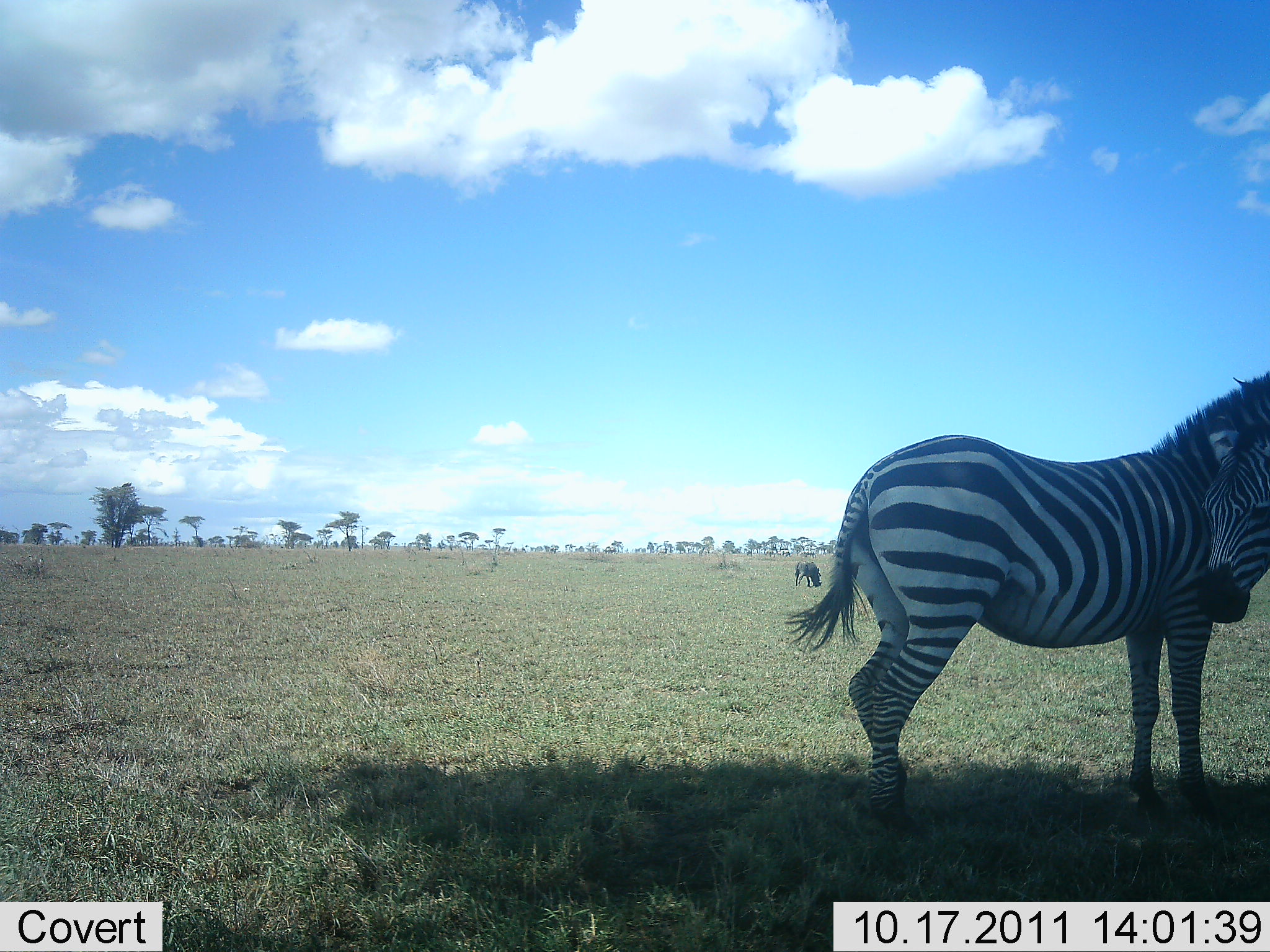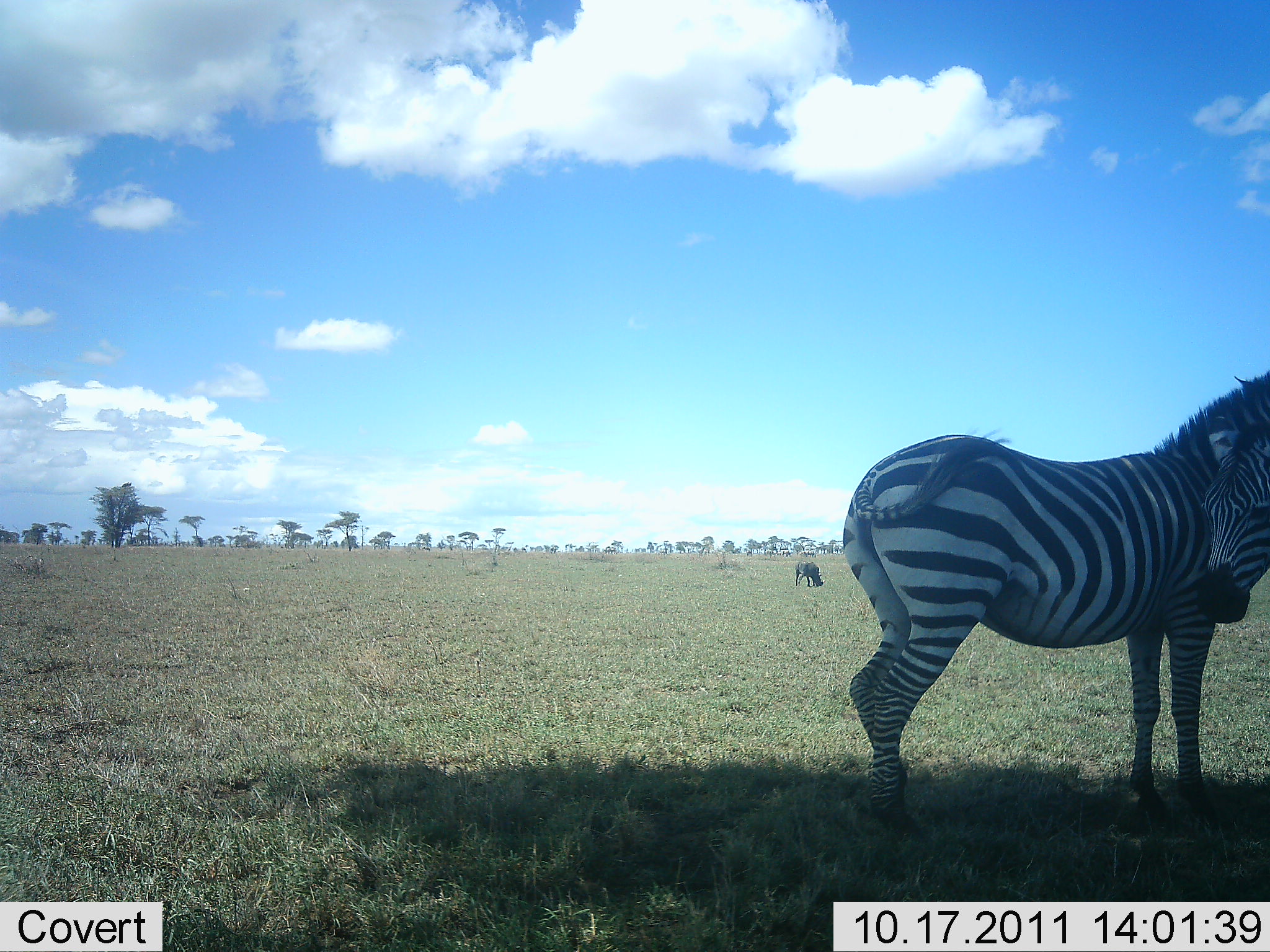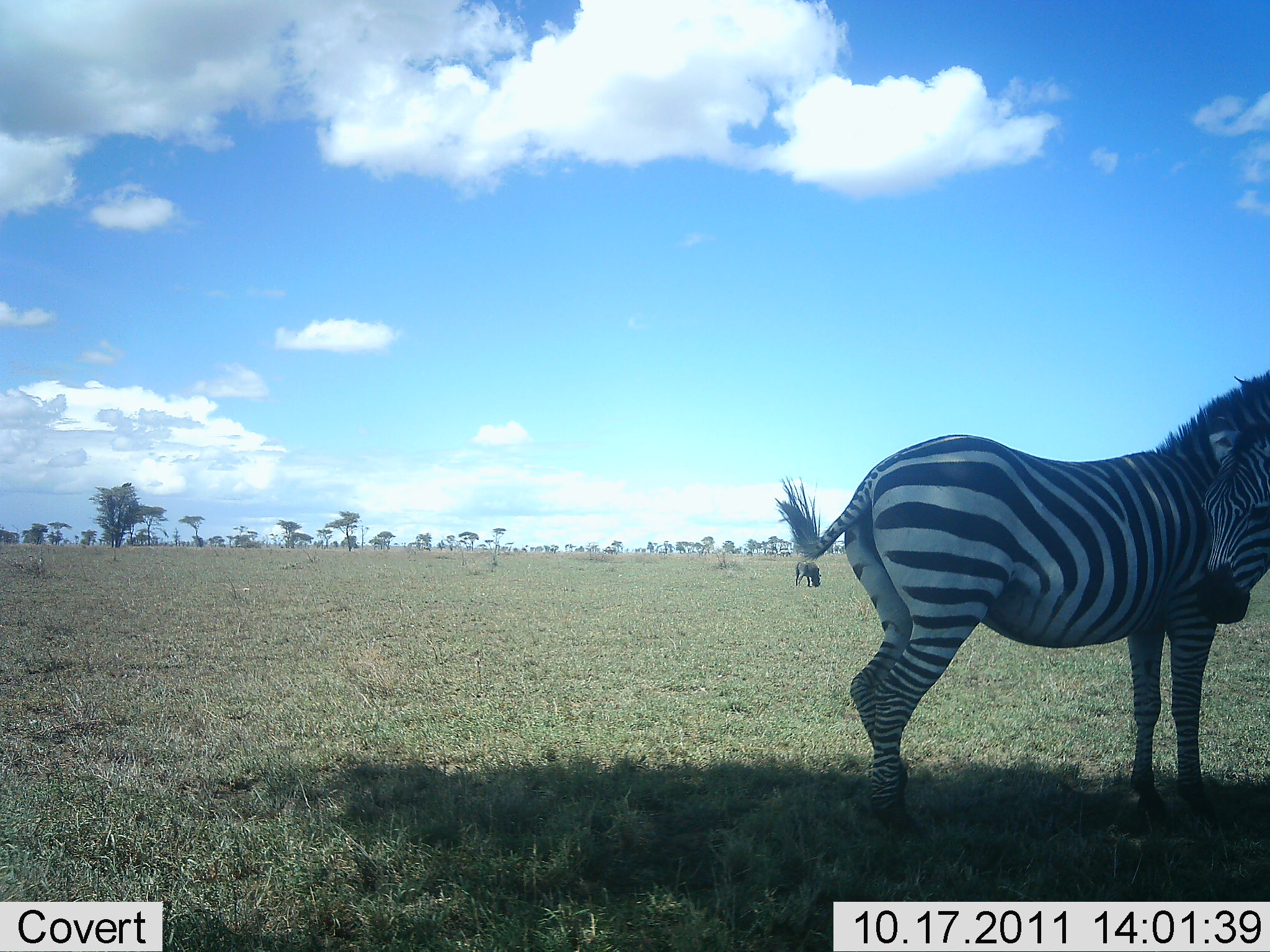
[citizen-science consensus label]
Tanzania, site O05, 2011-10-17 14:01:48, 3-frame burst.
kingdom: Animalia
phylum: Chordata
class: Mammalia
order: Perissodactyla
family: Equidae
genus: Equus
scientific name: Equus quagga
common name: plains zebra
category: zebra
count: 2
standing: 93%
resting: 7%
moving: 0%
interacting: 33%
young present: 0%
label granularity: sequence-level